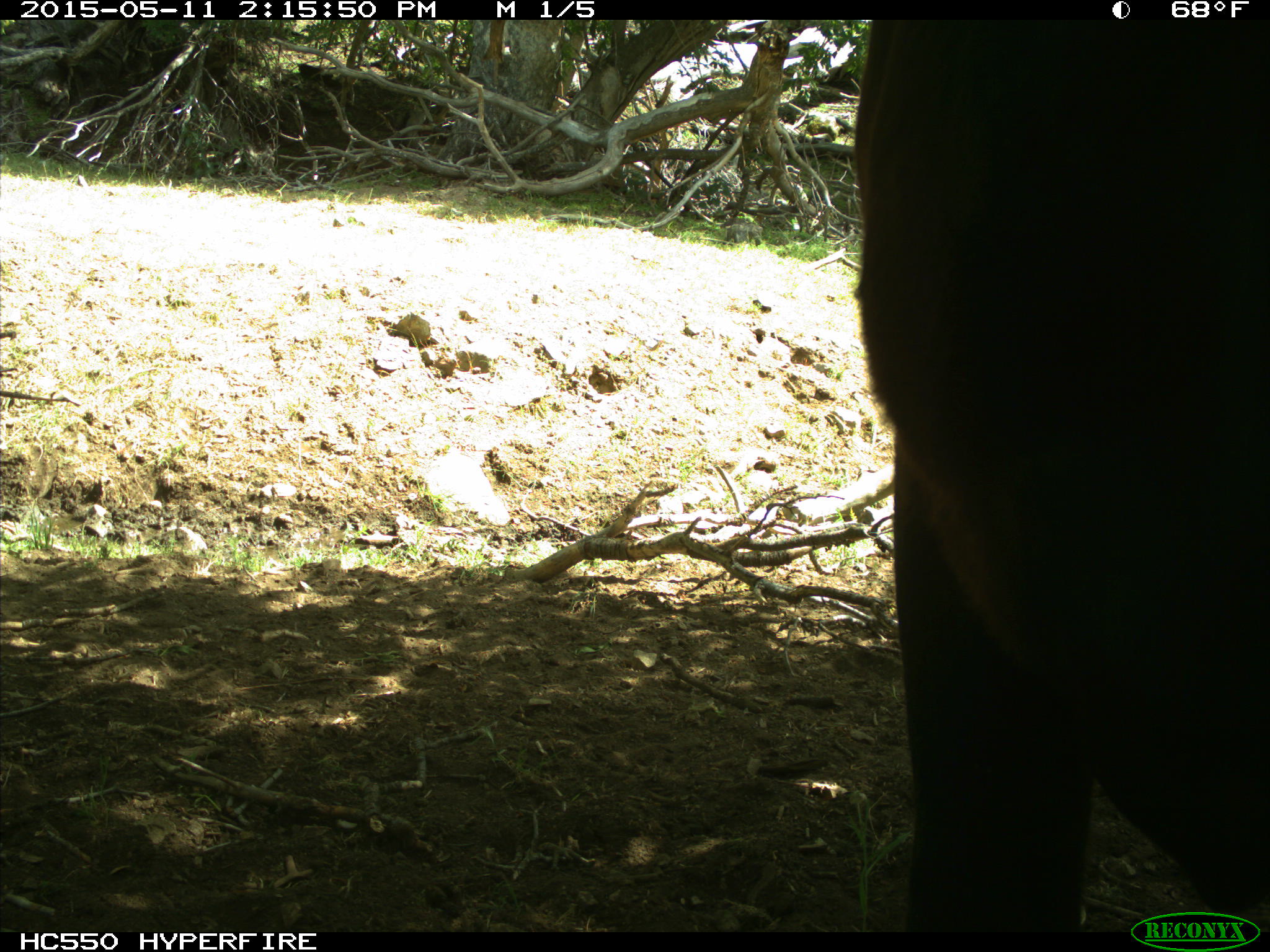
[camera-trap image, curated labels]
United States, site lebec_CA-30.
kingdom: Animalia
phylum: Chordata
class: Mammalia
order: Artiodactyla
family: Bovidae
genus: Bos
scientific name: Bos taurus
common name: domestic cow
Bos taurus (domestic cow).